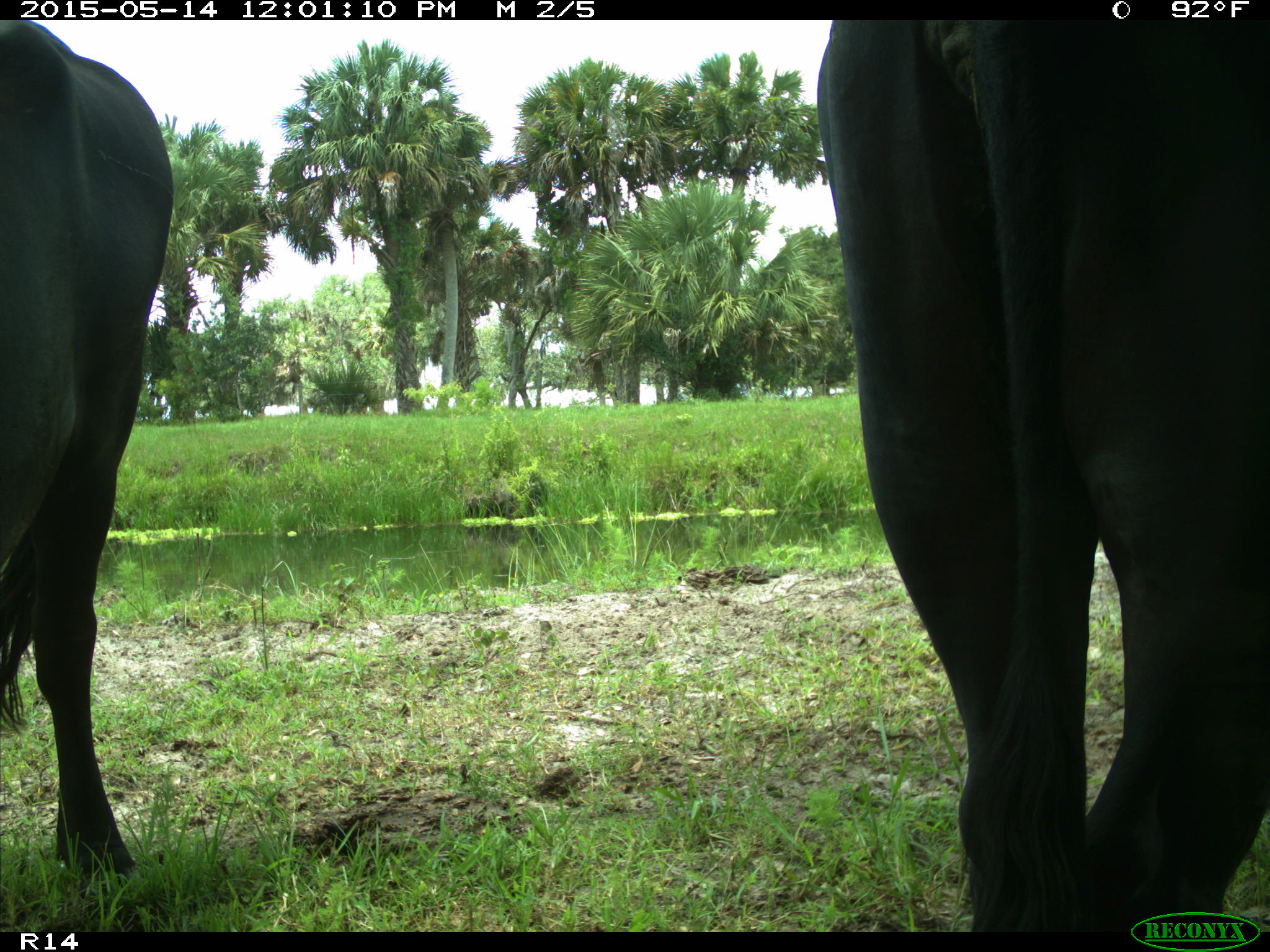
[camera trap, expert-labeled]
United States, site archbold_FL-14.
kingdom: Animalia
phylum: Chordata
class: Mammalia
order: Artiodactyla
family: Bovidae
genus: Bos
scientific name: Bos taurus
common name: domestic cow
Bos taurus (domestic cow).